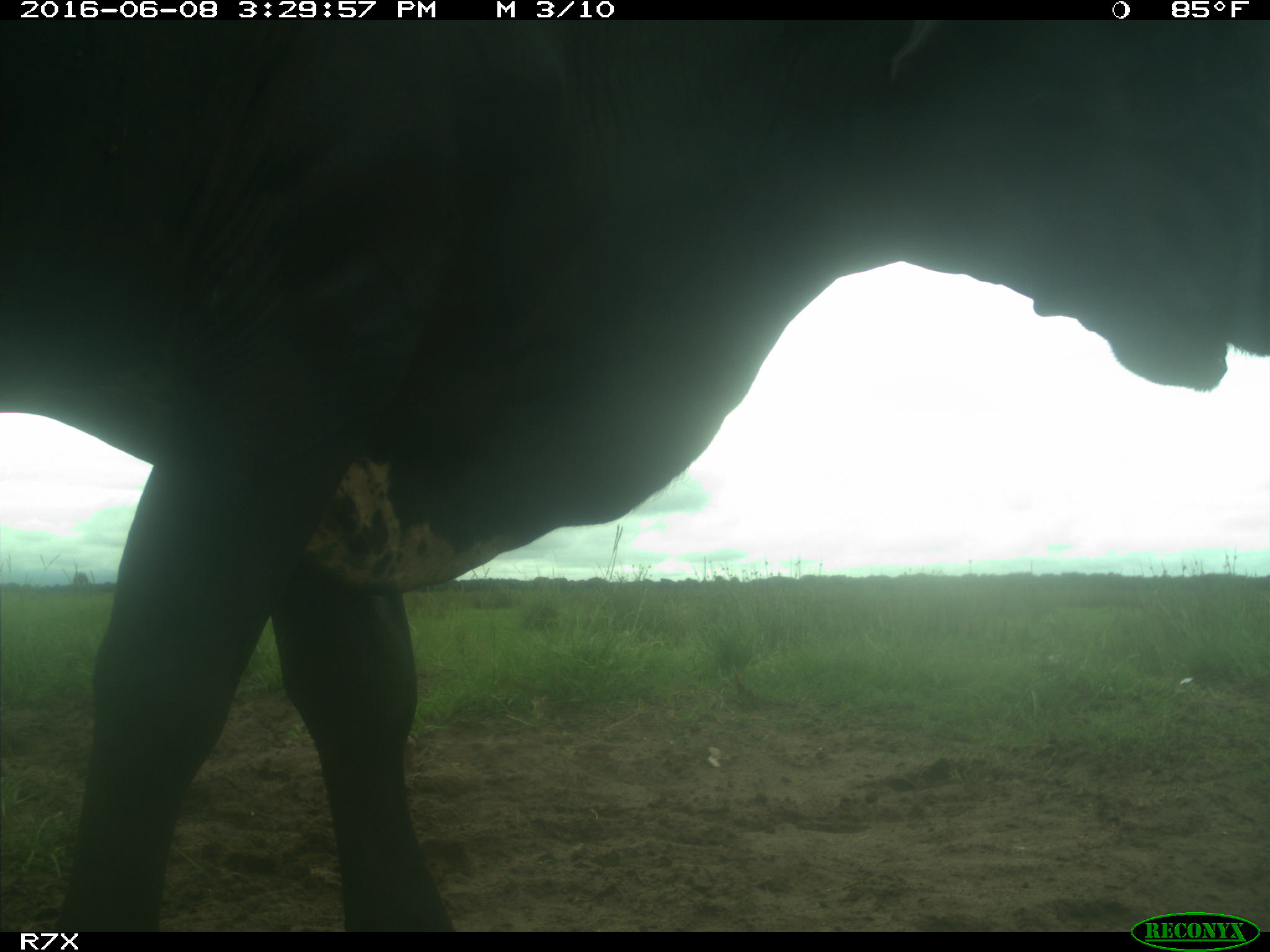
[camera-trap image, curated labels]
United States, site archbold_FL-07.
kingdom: Animalia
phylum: Chordata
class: Mammalia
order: Artiodactyla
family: Bovidae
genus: Bos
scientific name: Bos taurus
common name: domestic cow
Bos taurus (domestic cow).